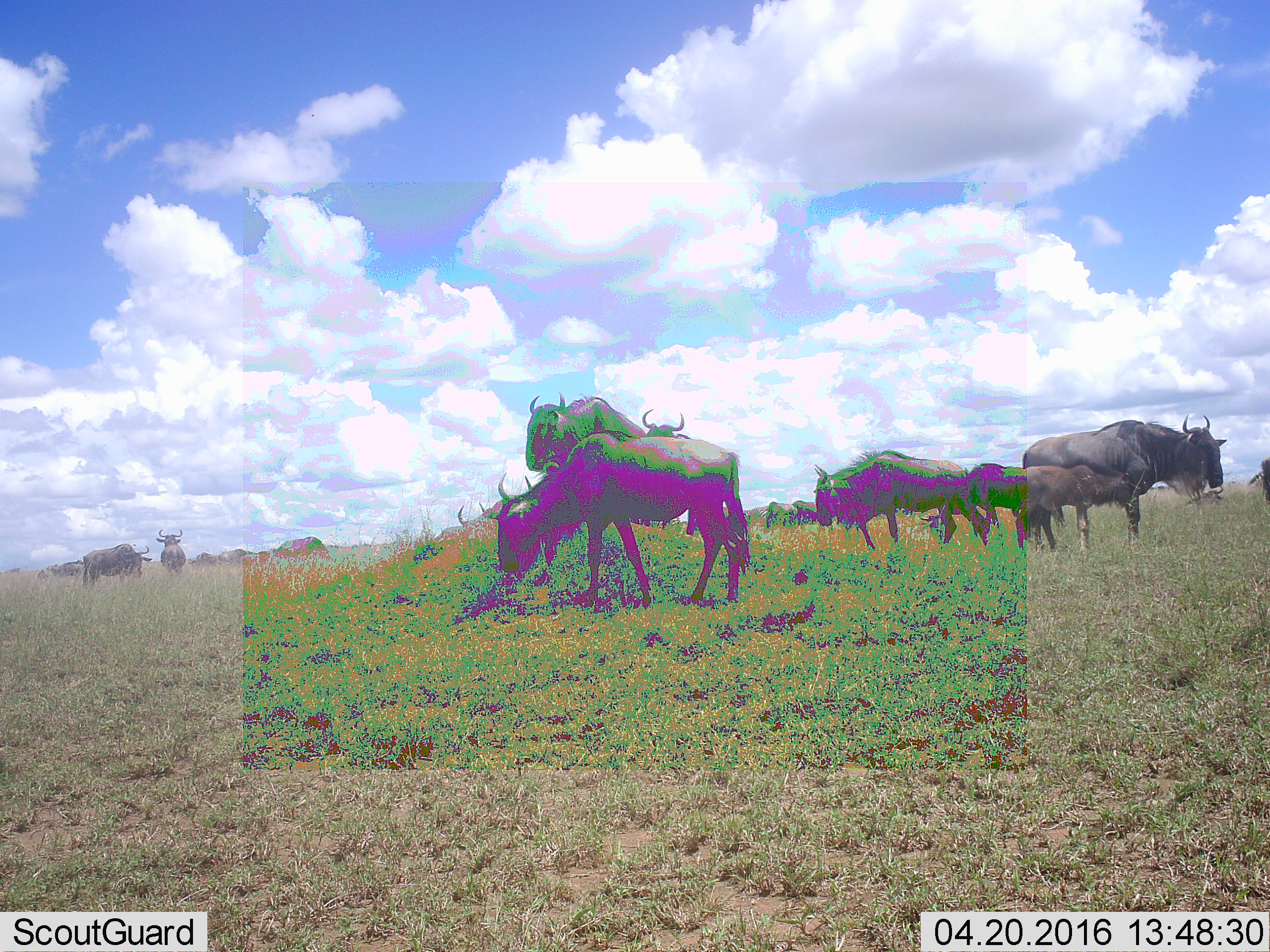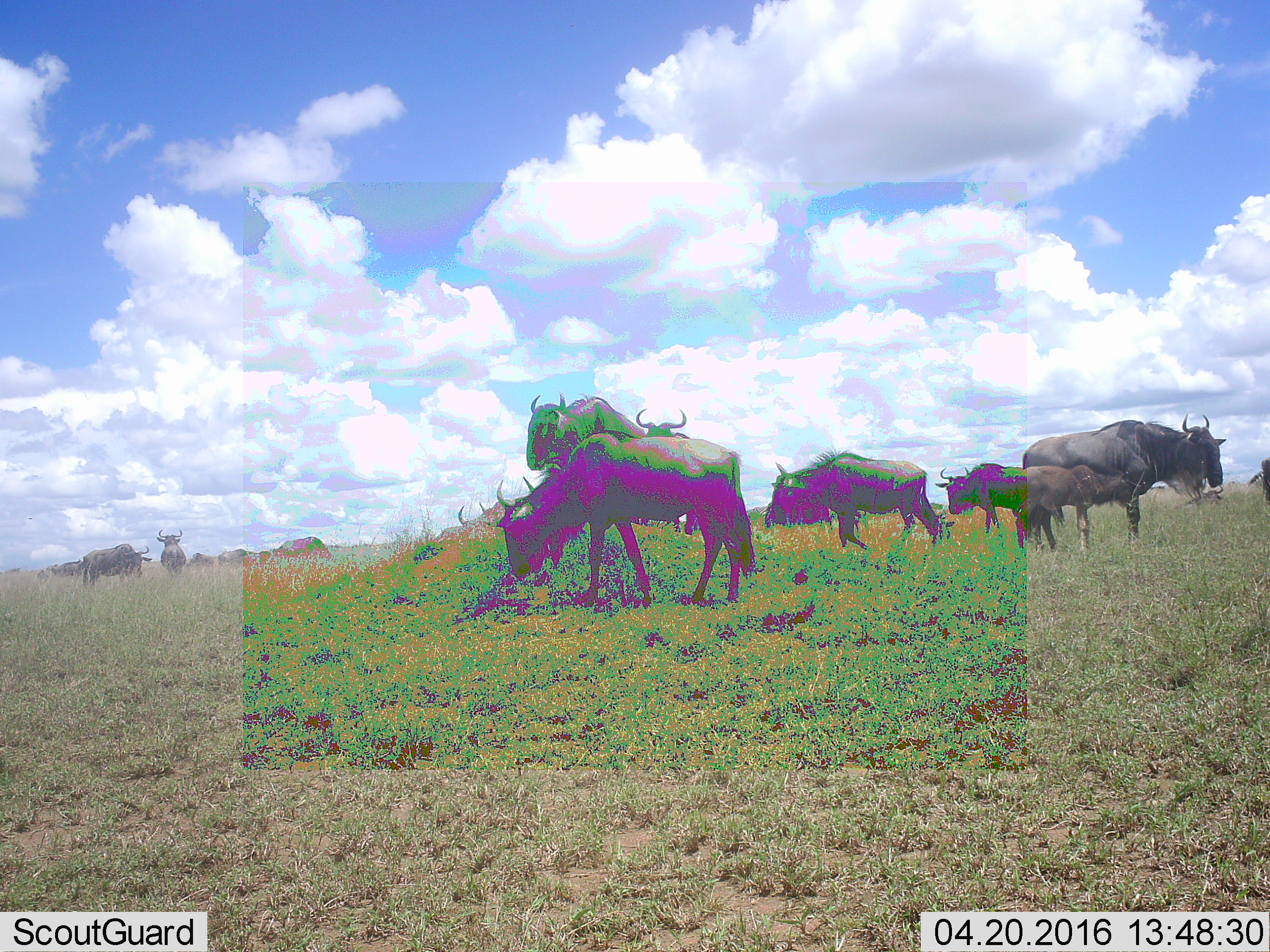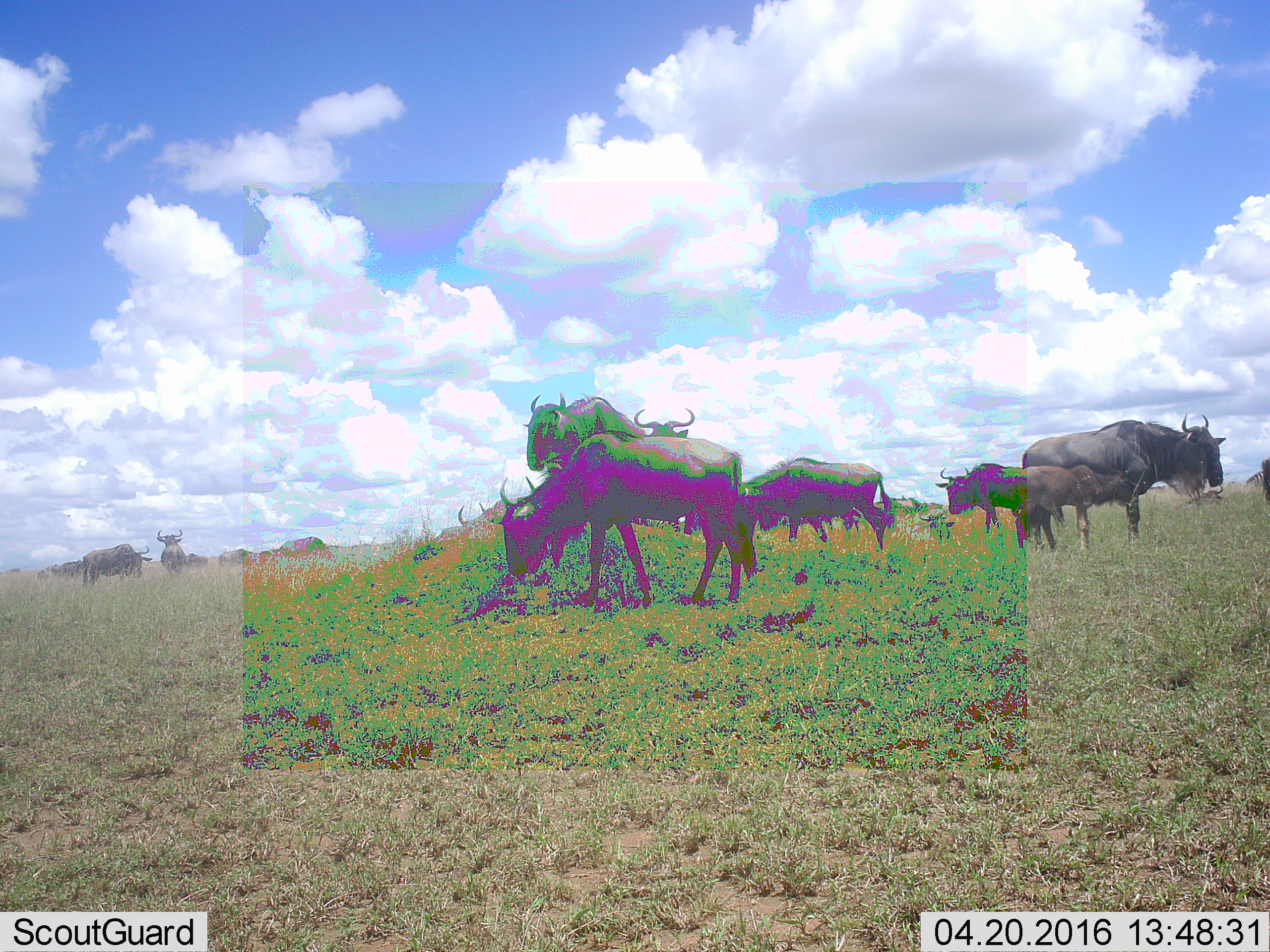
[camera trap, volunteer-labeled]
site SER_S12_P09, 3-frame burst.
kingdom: Animalia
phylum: Chordata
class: Mammalia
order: Artiodactyla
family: Bovidae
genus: Connochaetes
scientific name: Connochaetes taurinus taurinus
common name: blue wildebeest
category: wildebeestblue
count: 10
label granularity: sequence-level